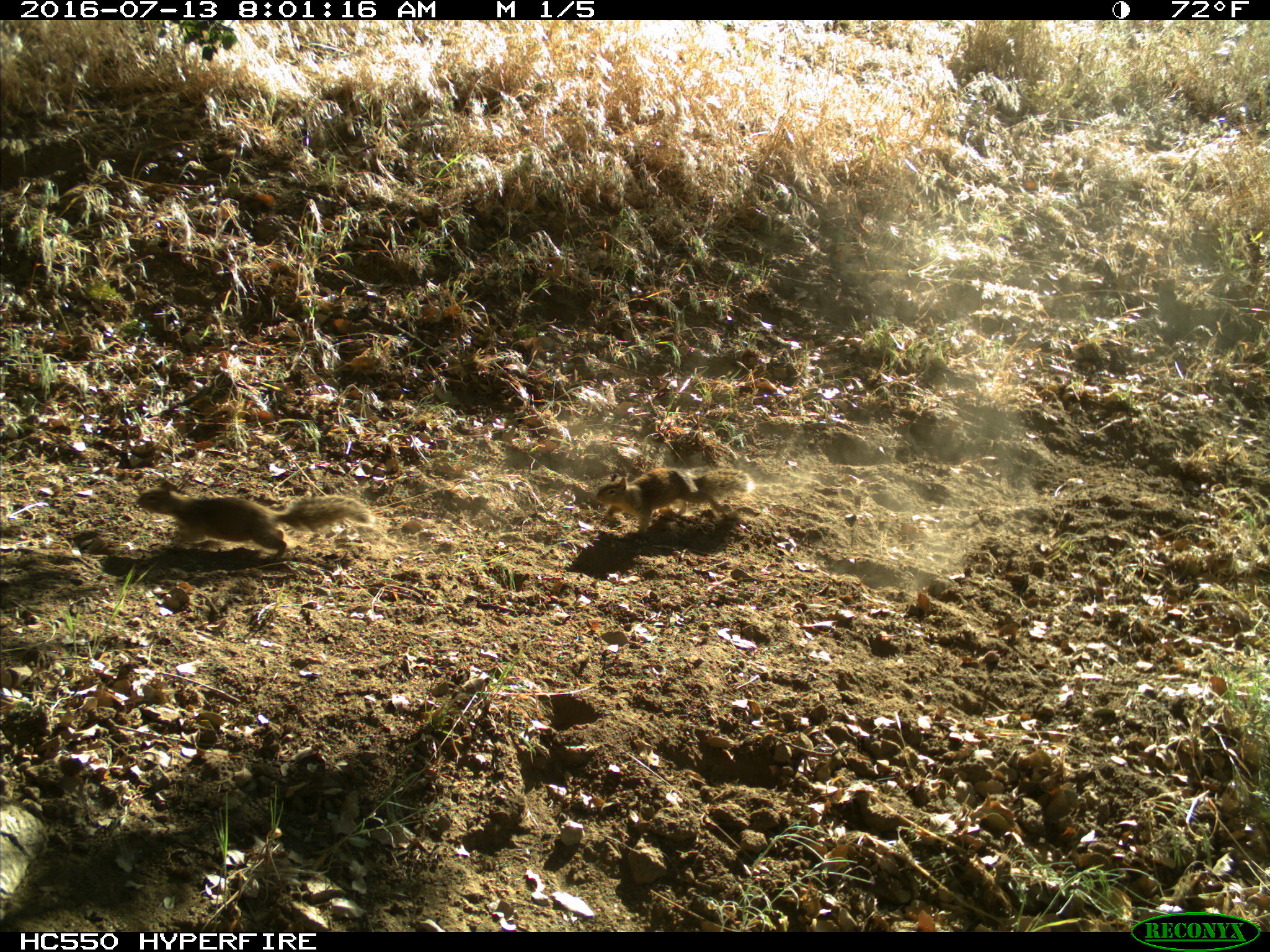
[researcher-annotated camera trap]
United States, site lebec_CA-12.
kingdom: Animalia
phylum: Chordata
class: Mammalia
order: Rodentia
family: Sciuridae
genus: Otospermophilus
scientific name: Otospermophilus beecheyi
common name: california ground squirrel